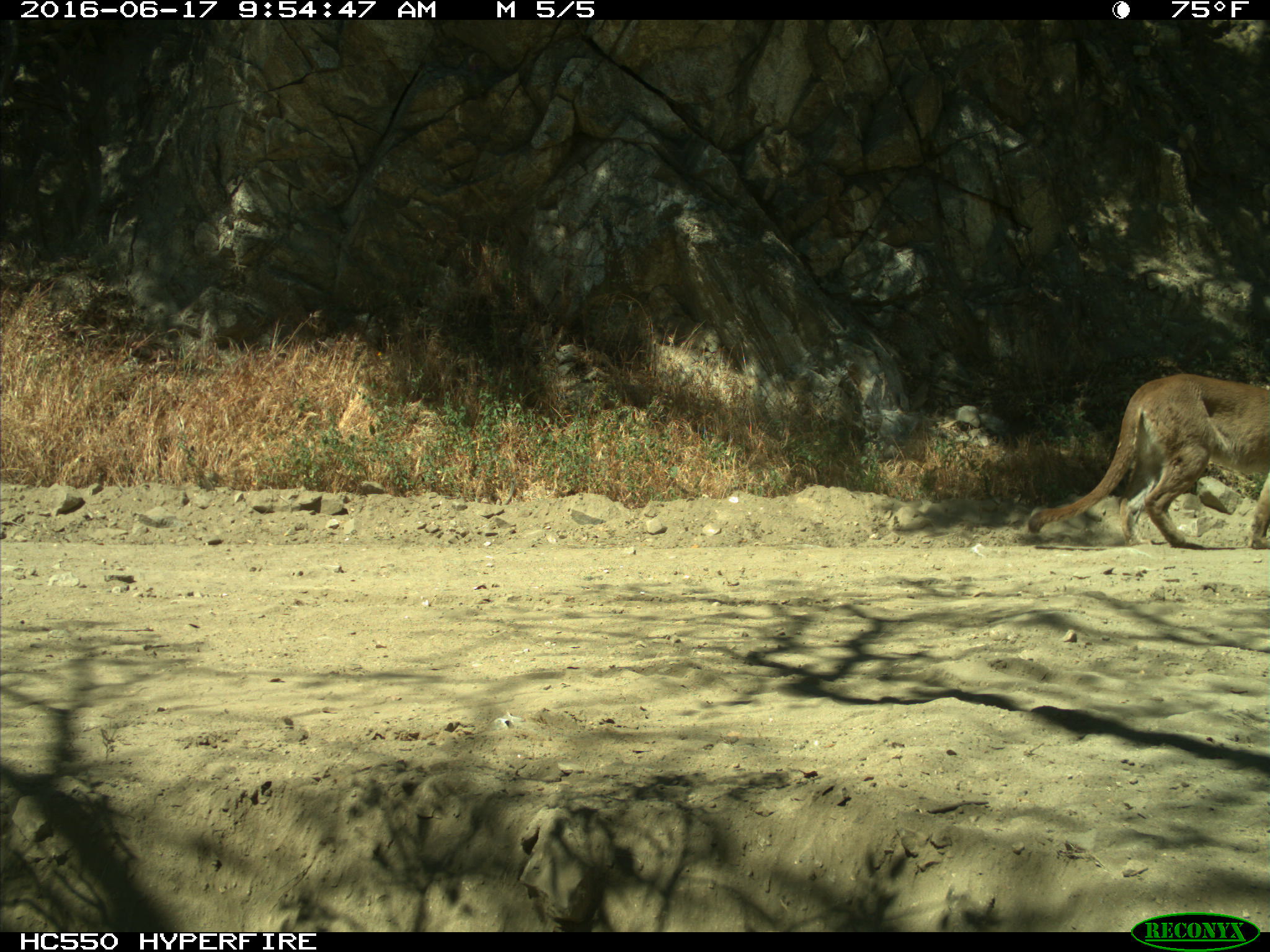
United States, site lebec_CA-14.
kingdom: Animalia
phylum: Chordata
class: Mammalia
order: Carnivora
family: Felidae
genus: Puma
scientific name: Puma concolor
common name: mountain lion